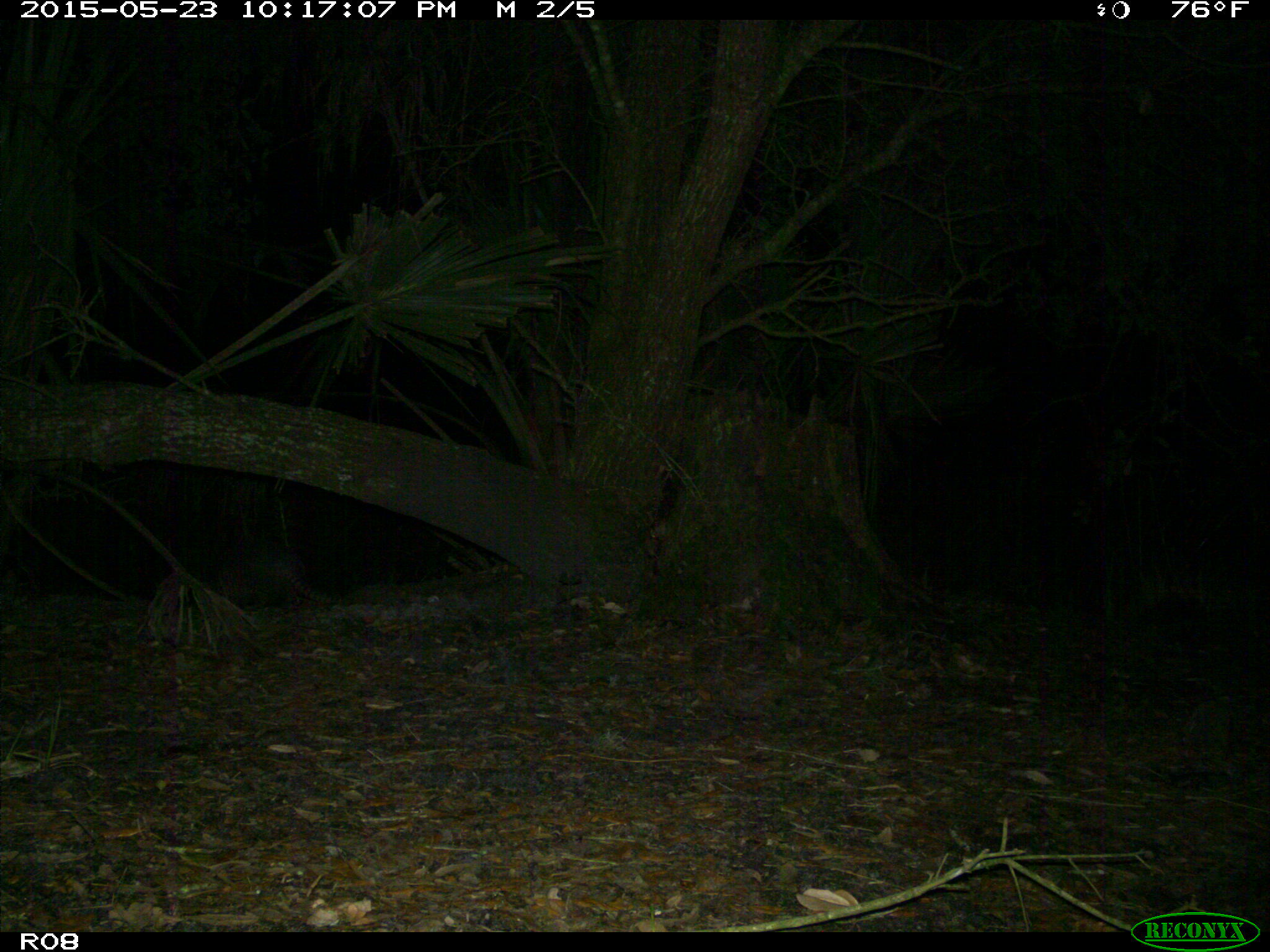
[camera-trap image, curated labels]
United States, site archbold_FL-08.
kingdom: Animalia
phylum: Chordata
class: Mammalia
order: Cingulata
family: Dasypodidae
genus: Dasypus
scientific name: Dasypus novemcinctus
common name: nine-banded armadillo